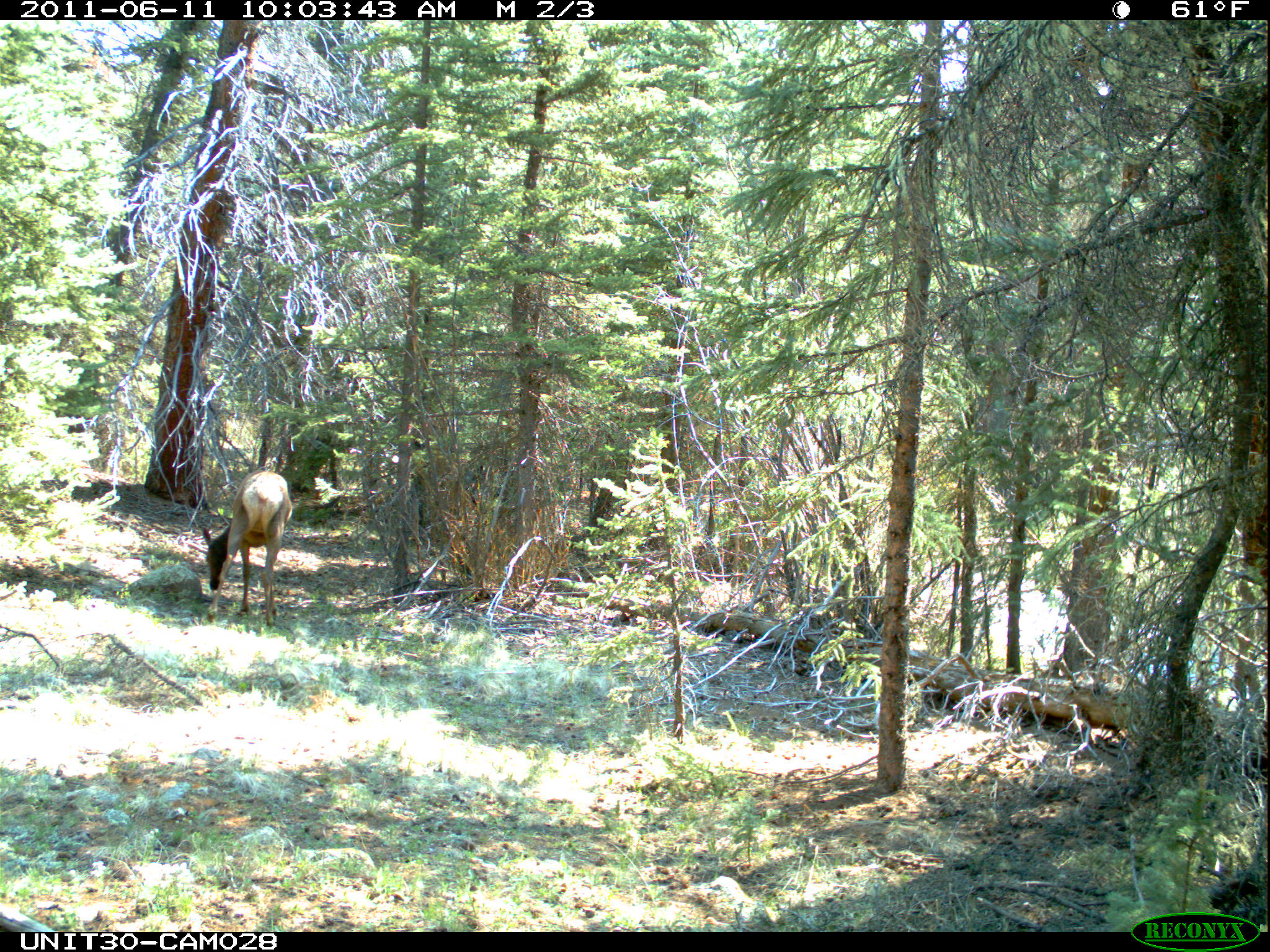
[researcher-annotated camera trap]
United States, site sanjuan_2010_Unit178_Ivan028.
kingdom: Animalia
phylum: Chordata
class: Mammalia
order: Artiodactyla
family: Cervidae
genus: Cervus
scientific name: Cervus elaphus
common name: red deer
Cervus elaphus (red deer).